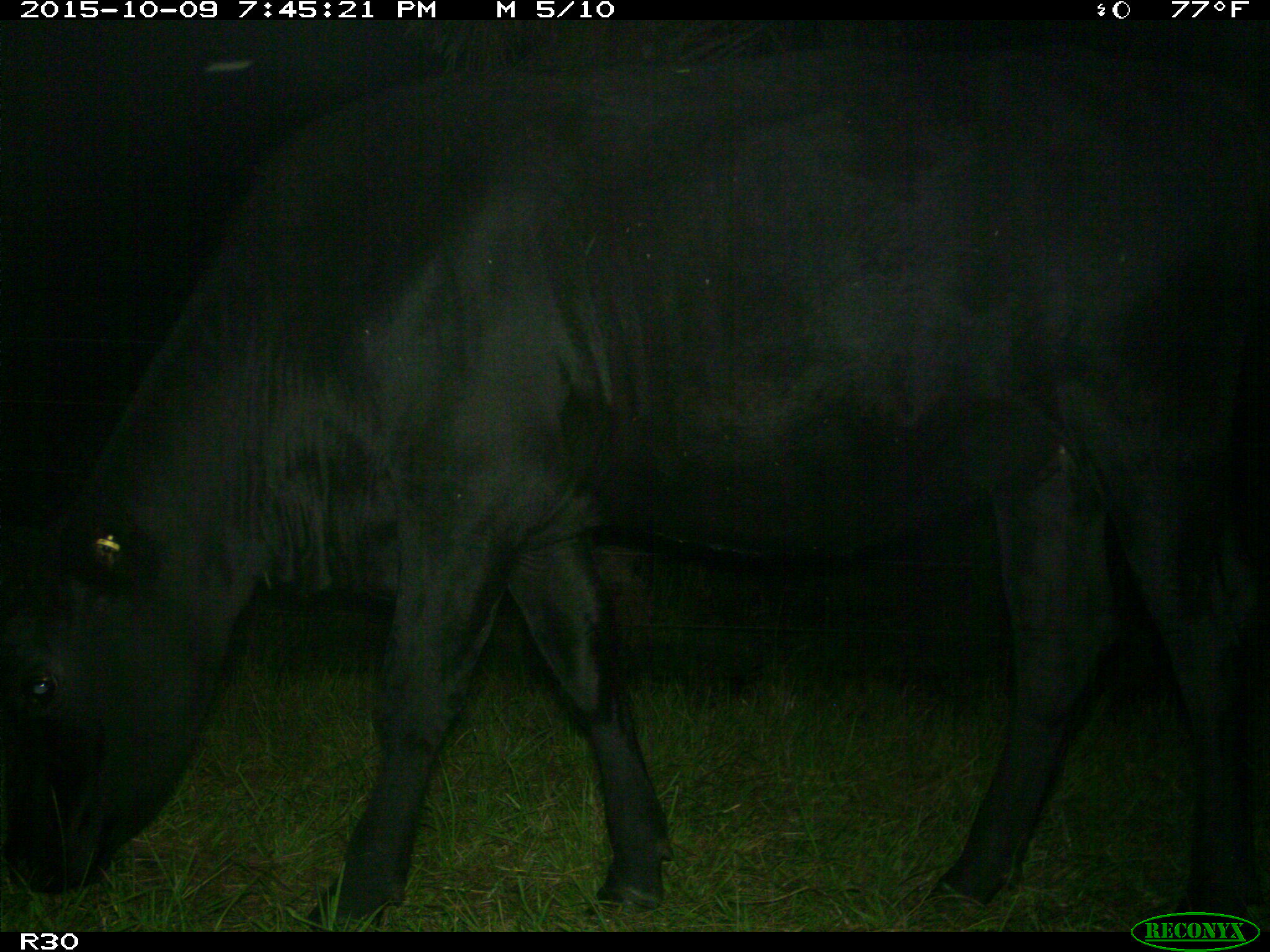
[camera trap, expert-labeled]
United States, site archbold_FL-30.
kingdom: Animalia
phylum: Chordata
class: Mammalia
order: Artiodactyla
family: Bovidae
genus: Bos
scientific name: Bos taurus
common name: domestic cow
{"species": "Bos taurus (domestic cow)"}